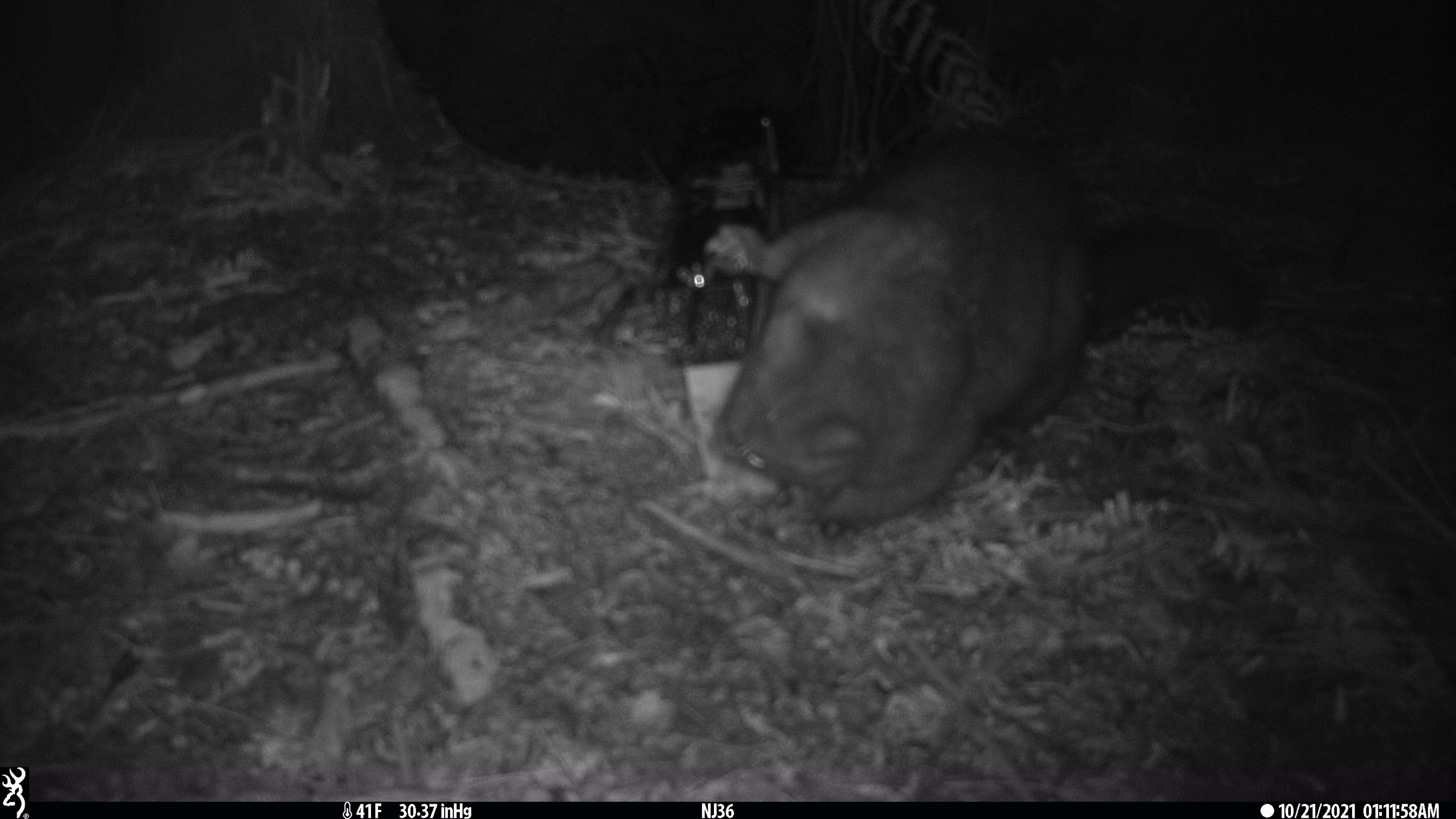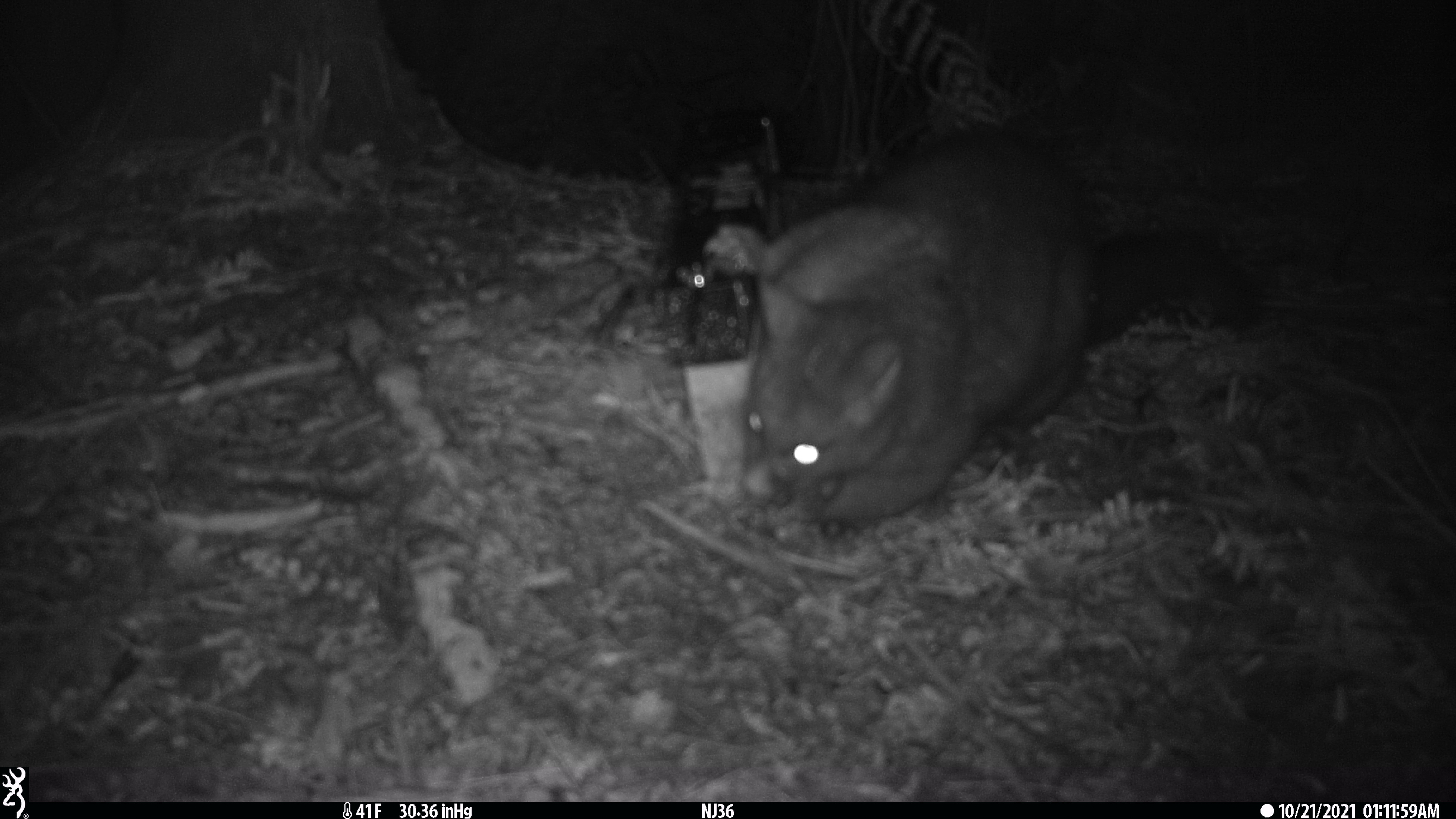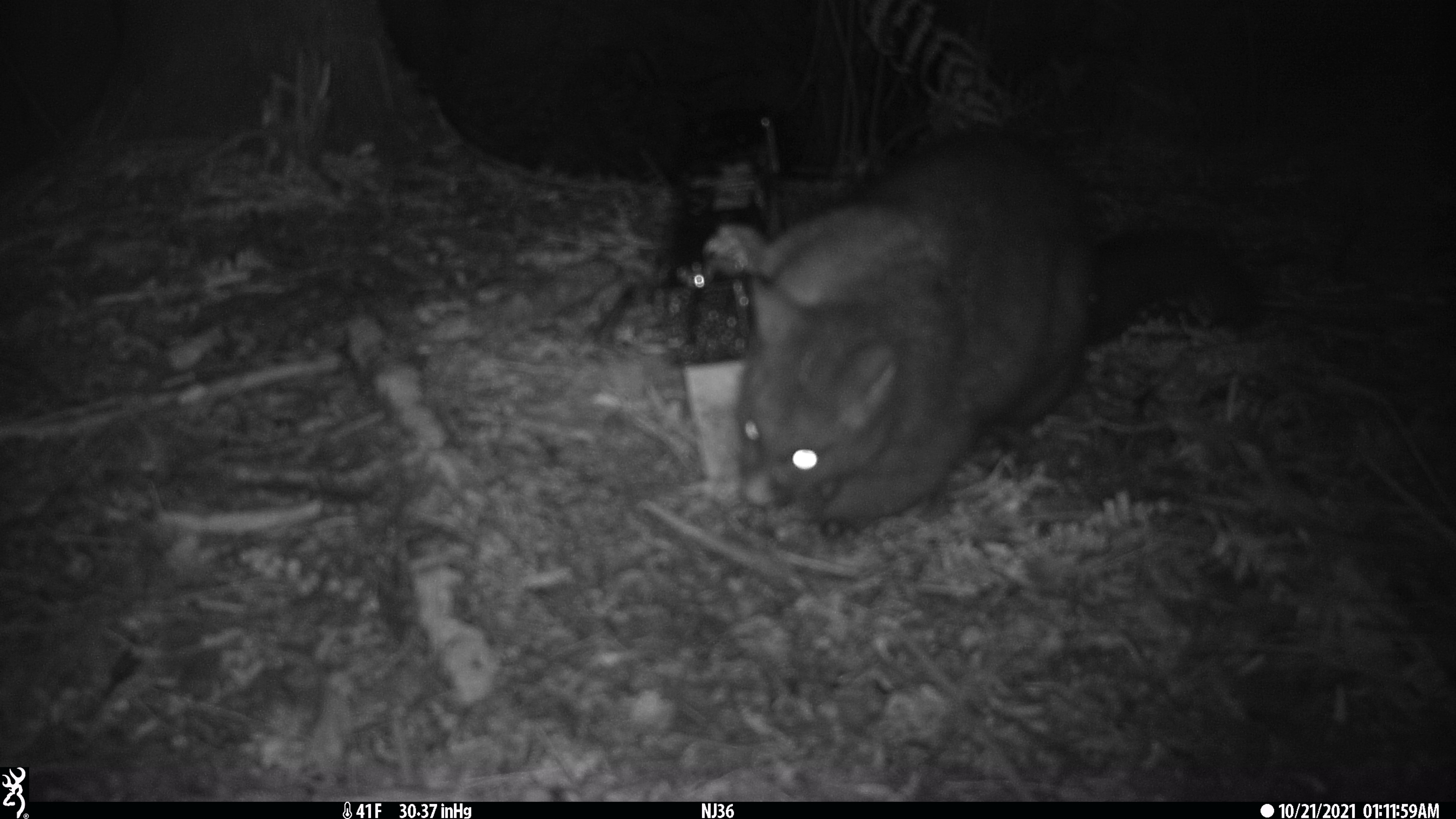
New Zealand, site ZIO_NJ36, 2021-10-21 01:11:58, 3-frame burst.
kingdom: Animalia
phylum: Chordata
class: Mammalia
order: Diprotodontia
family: Phalangeridae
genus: Trichosurus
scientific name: Trichosurus vulpecula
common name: common brushtail possum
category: possum